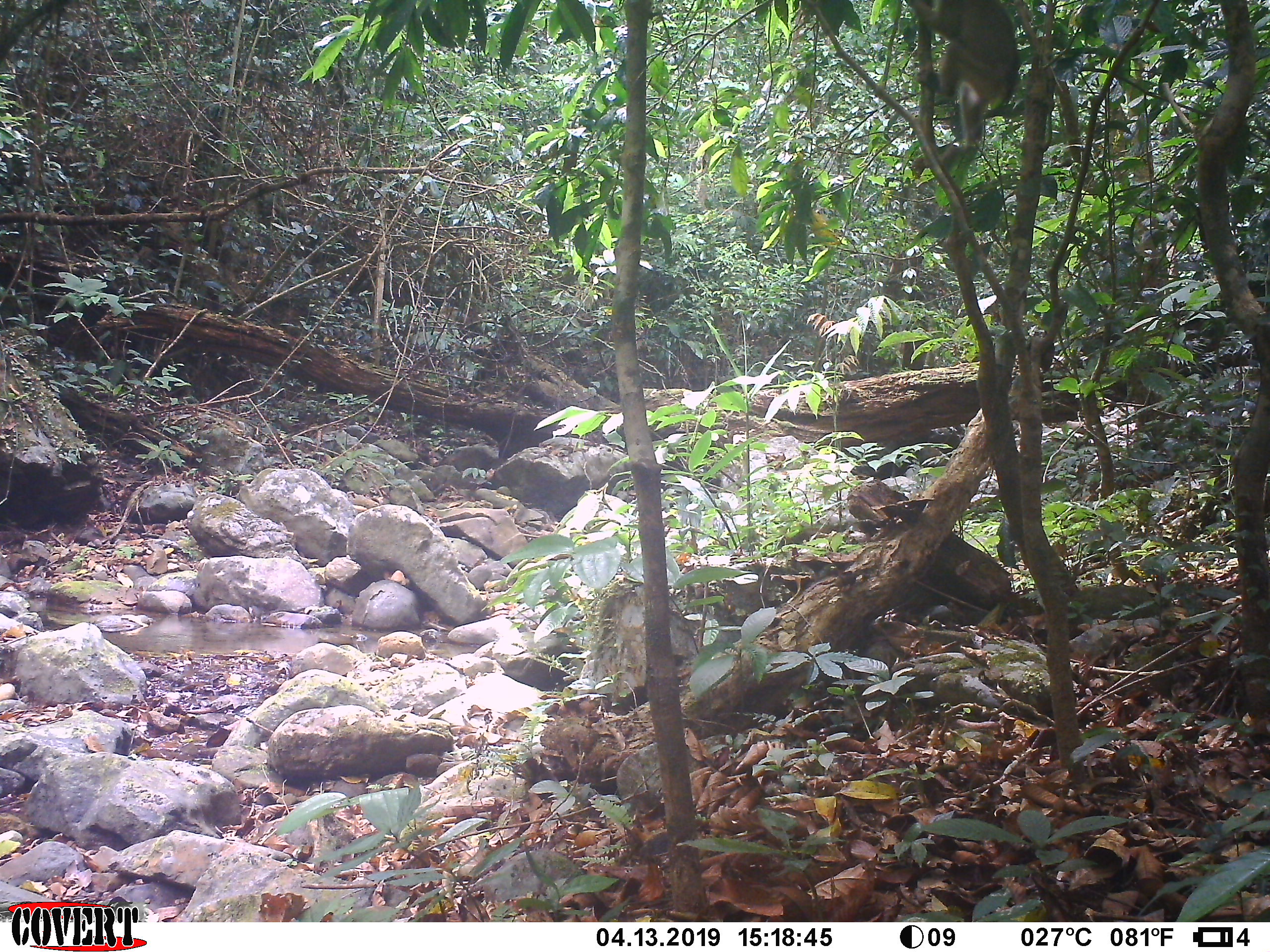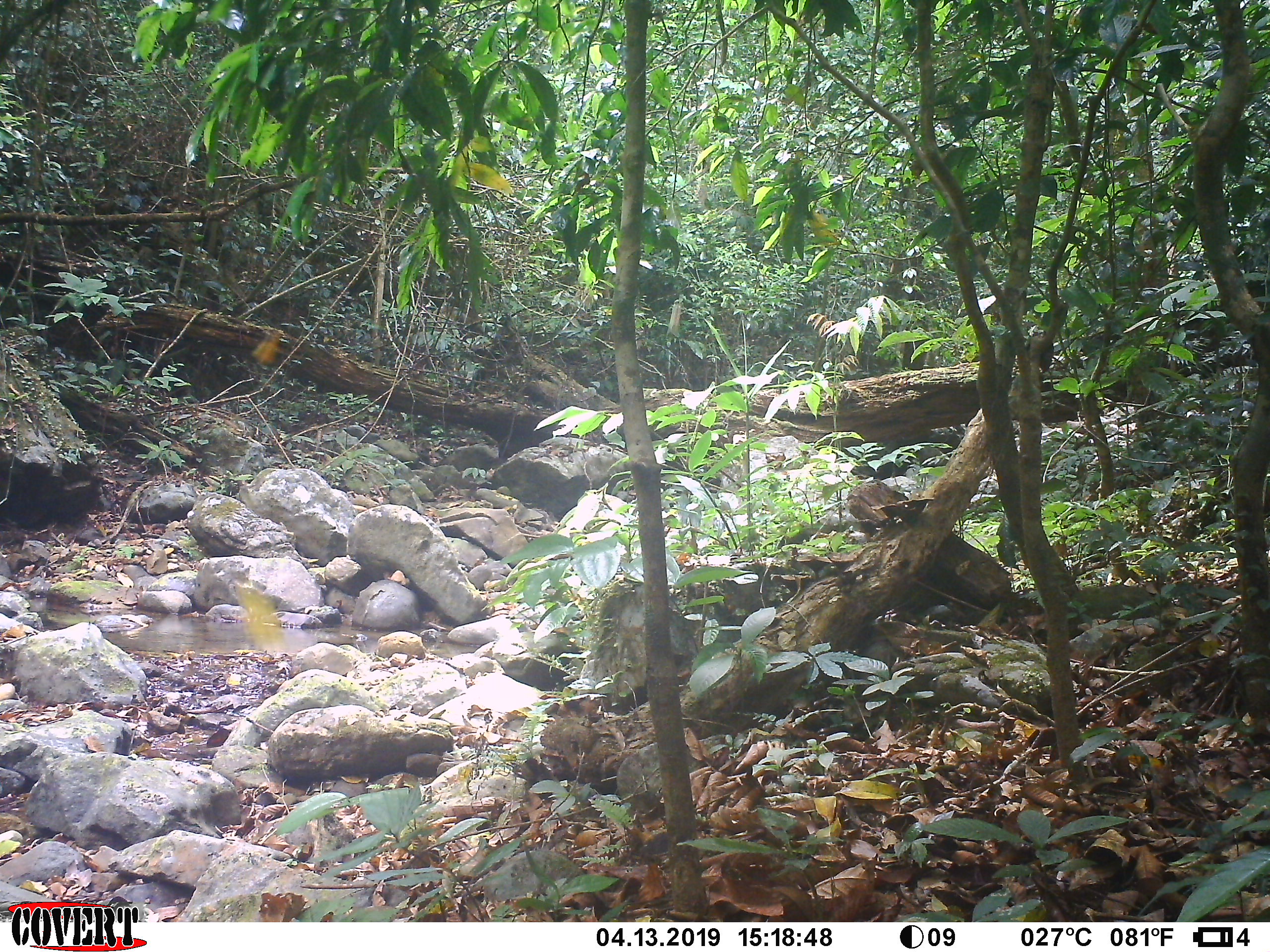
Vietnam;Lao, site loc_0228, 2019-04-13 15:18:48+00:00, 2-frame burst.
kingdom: Animalia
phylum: Chordata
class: Mammalia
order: Primates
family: Cercopithecidae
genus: Macaca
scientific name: Macaca nemestrina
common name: pig-tailed macaque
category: pig tailed macaque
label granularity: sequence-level